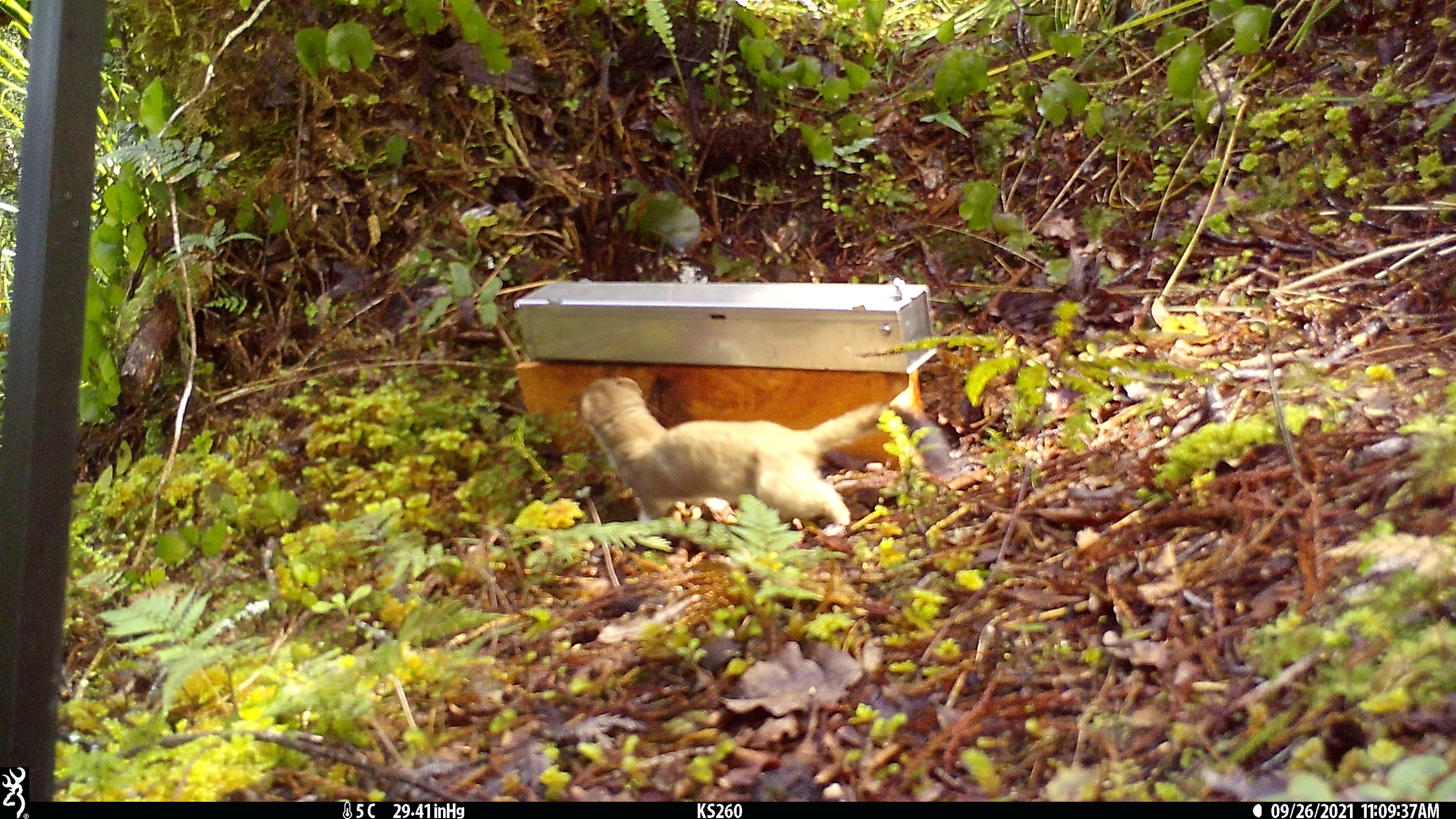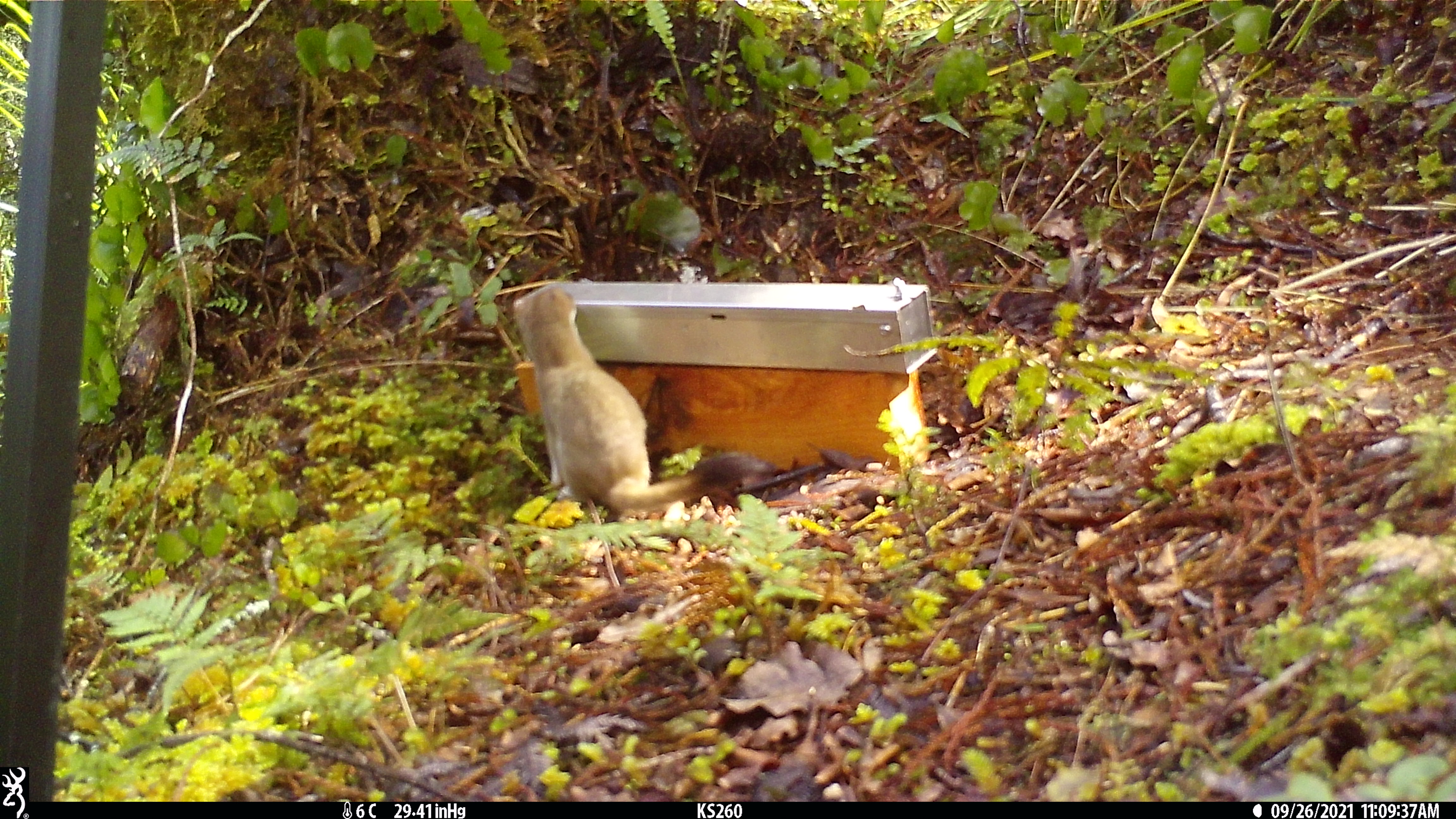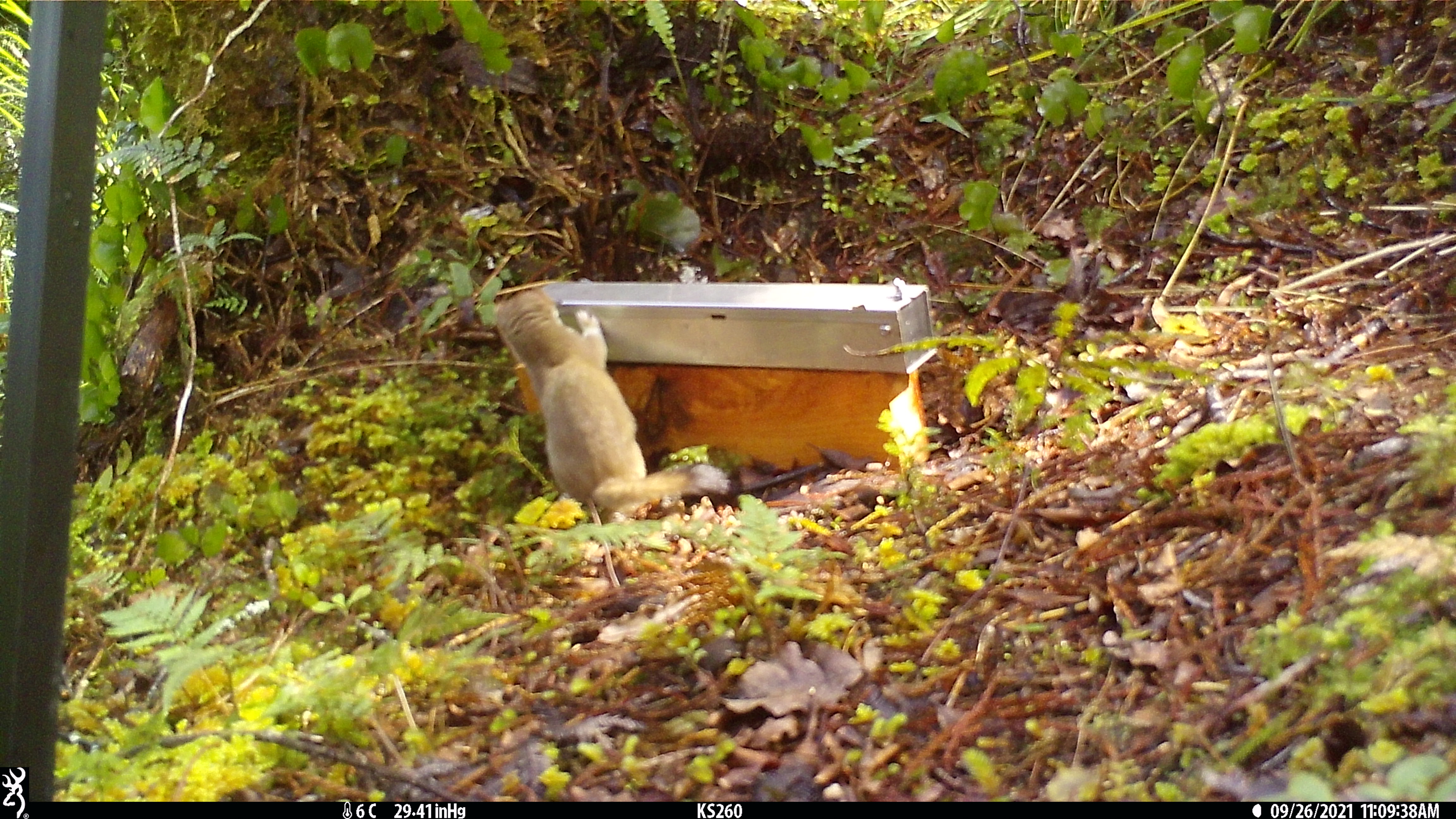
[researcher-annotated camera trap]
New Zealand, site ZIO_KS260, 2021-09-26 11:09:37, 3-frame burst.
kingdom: Animalia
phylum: Chordata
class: Mammalia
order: Carnivora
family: Mustelidae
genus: Mustela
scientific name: Mustela erminea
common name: stoat